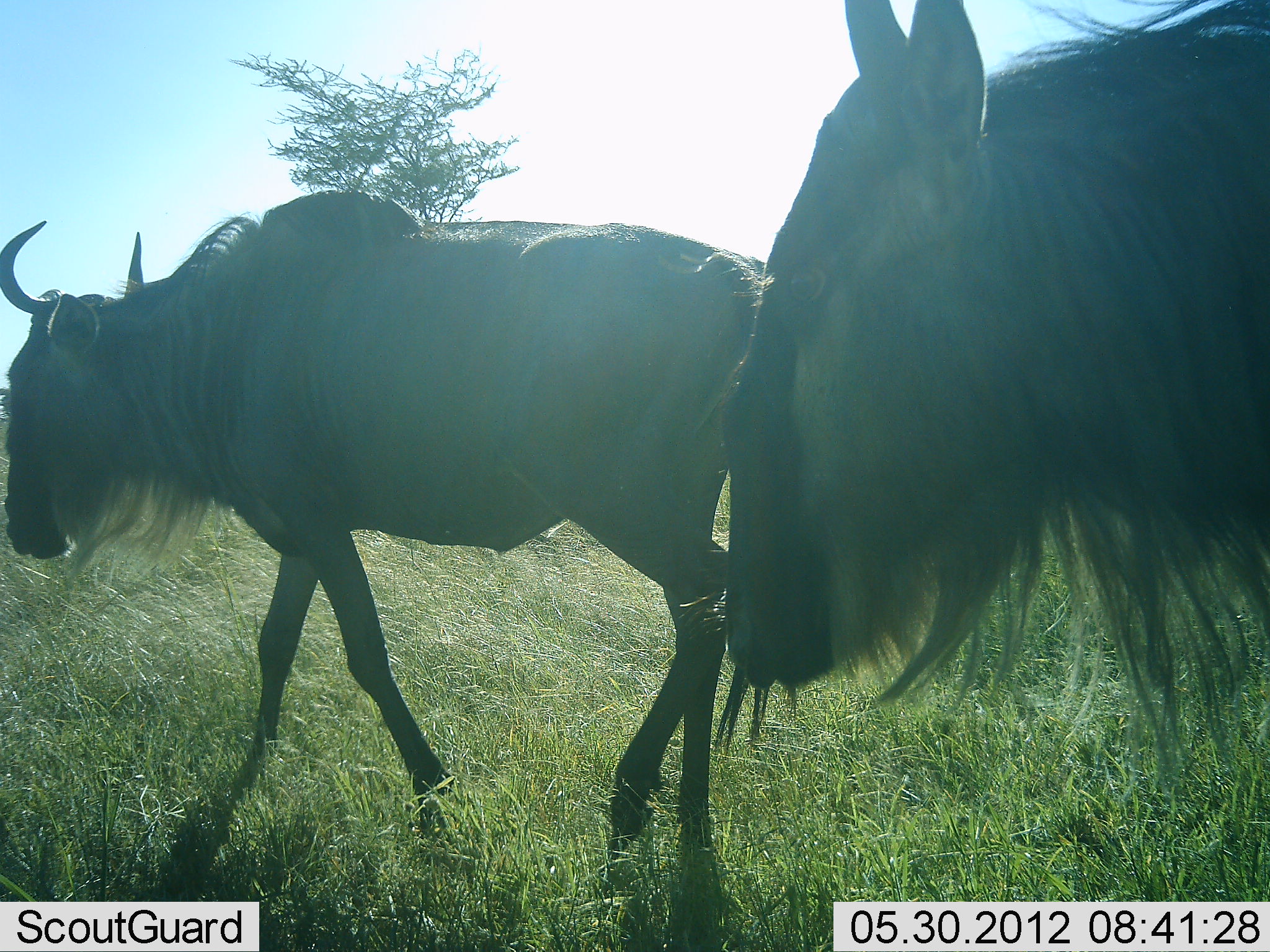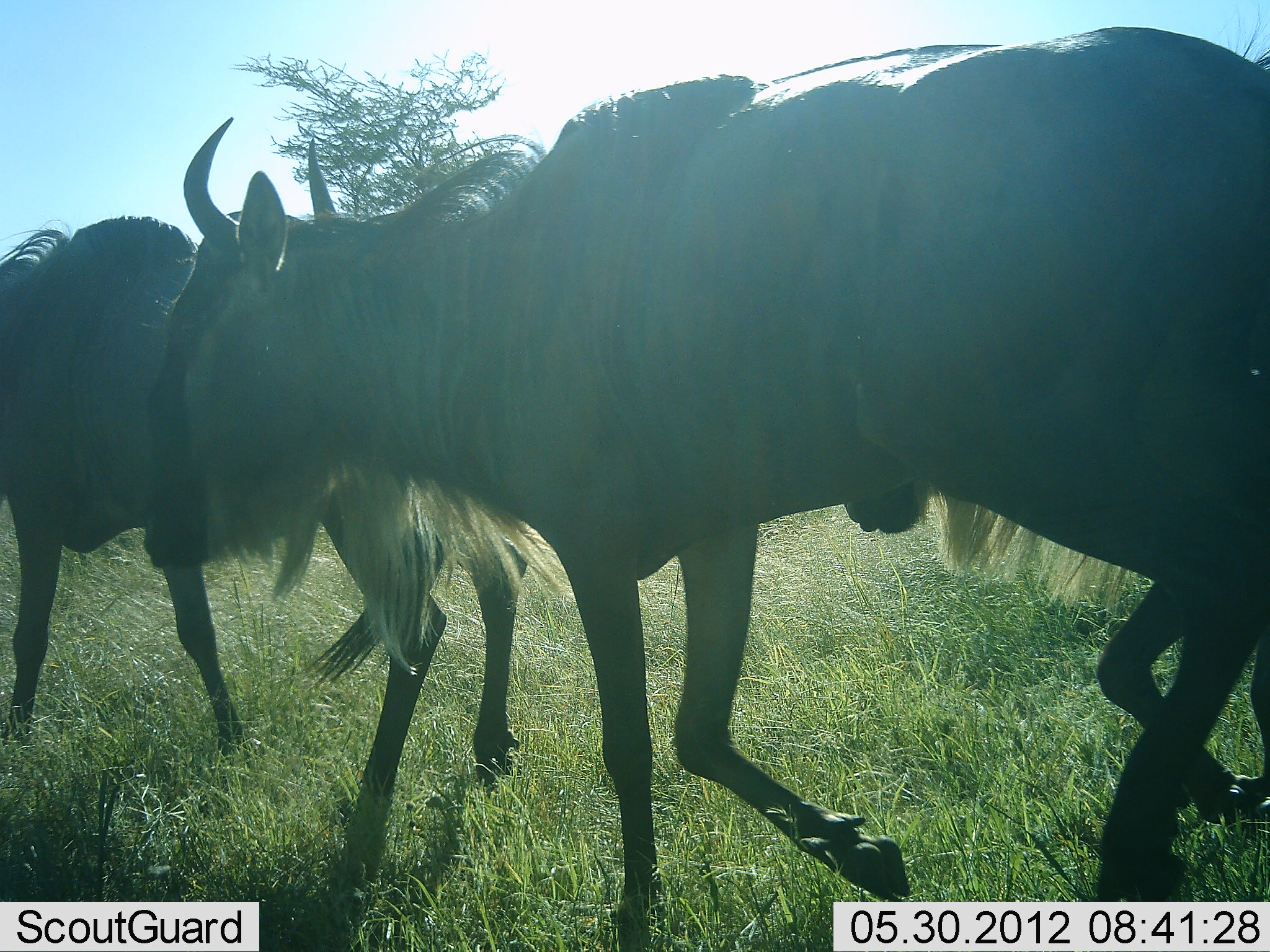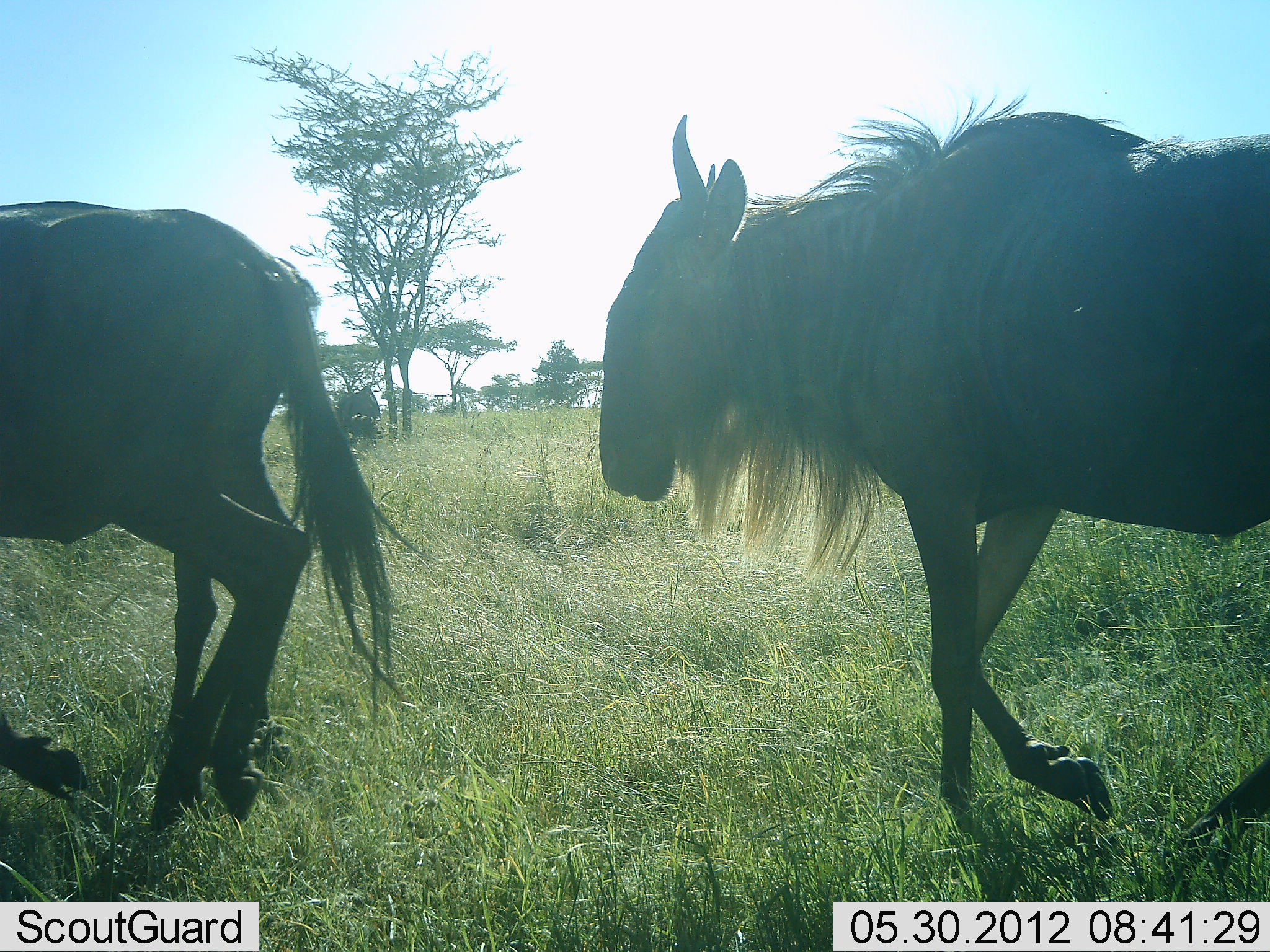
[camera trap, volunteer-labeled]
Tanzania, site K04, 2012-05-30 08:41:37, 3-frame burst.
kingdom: Animalia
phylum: Chordata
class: Mammalia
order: Artiodactyla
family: Bovidae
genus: Connochaetes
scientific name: Connochaetes taurinus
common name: blue wildebeest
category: wildebeest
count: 3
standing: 10%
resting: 0%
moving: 100%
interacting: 0%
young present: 0%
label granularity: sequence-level